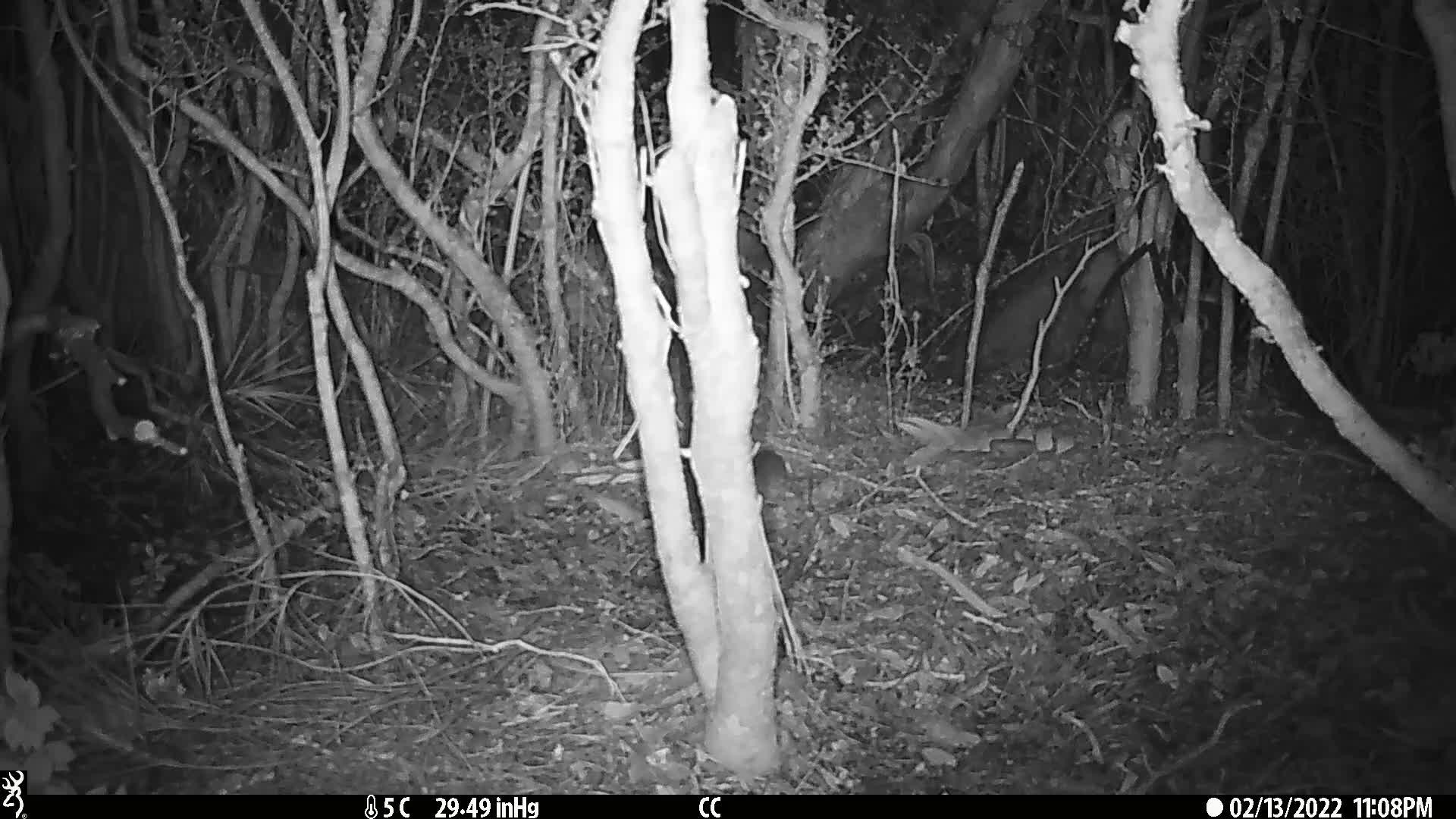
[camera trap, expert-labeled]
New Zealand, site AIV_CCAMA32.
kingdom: Animalia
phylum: Chordata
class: Mammalia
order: Rodentia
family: Muridae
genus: Mus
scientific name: Mus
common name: mouse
Mouse (Mus).